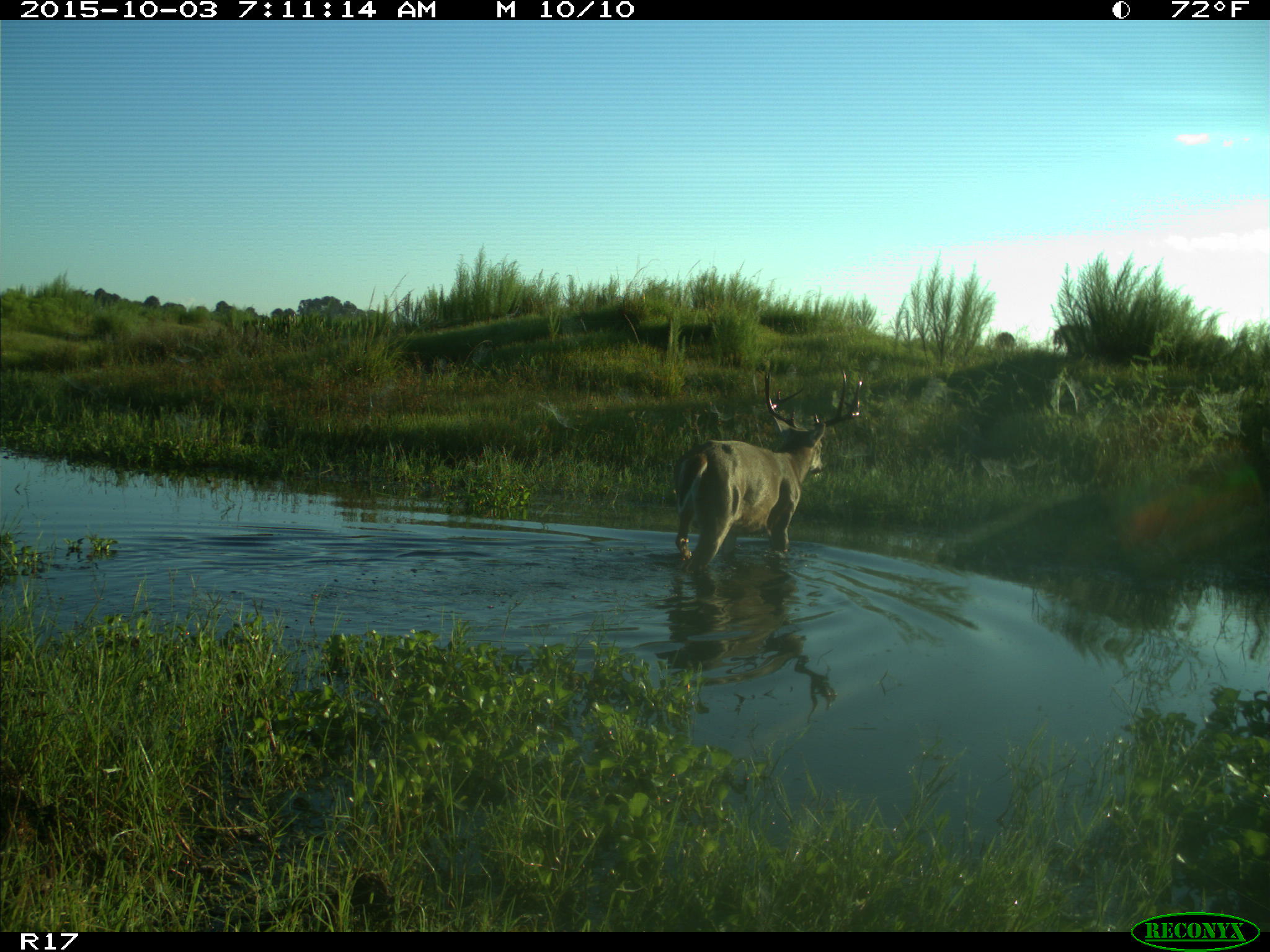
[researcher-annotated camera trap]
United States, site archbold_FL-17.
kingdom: Animalia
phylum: Chordata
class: Mammalia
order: Artiodactyla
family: Cervidae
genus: Odocoileus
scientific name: Odocoileus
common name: deer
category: unidentified deer